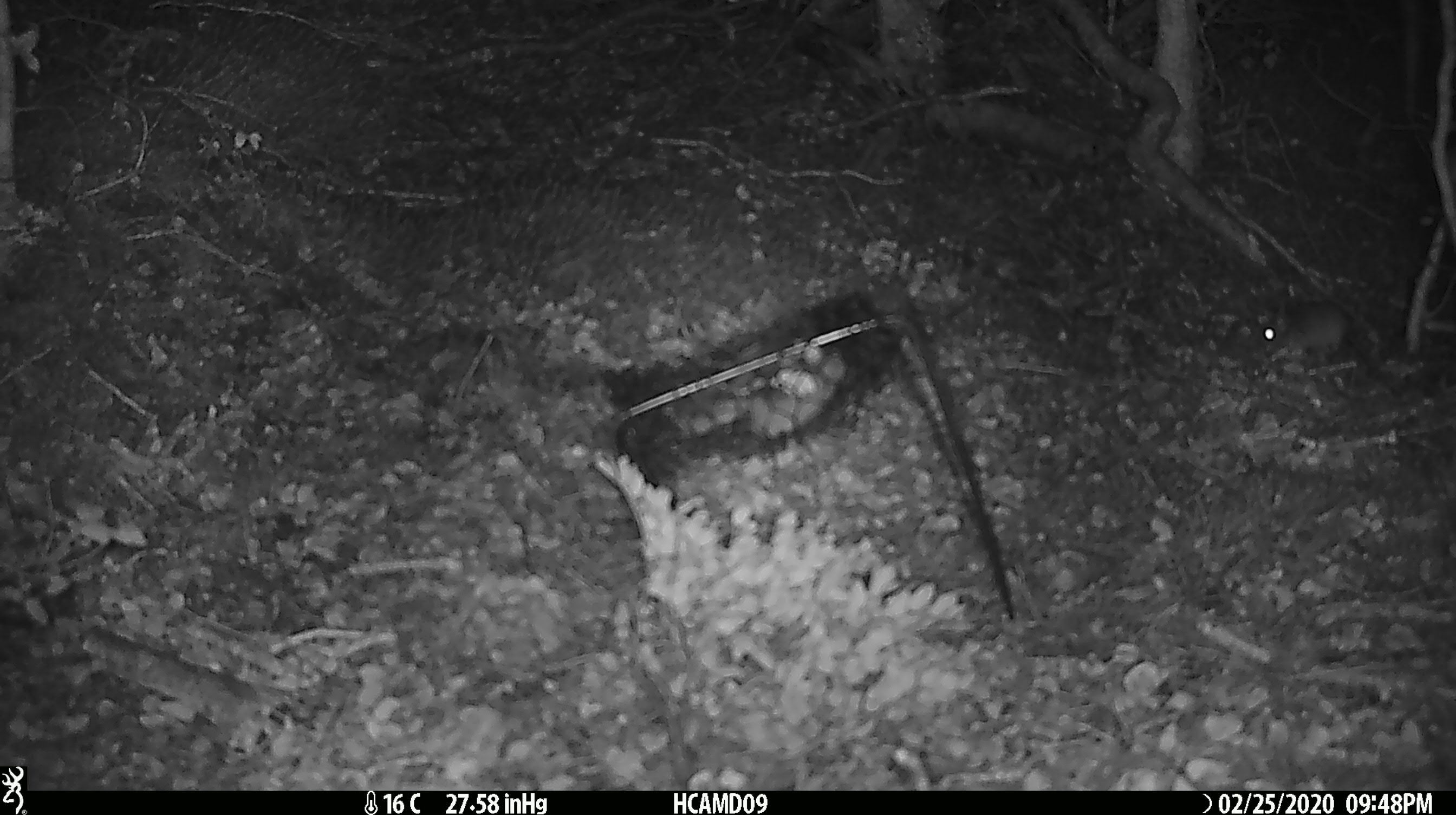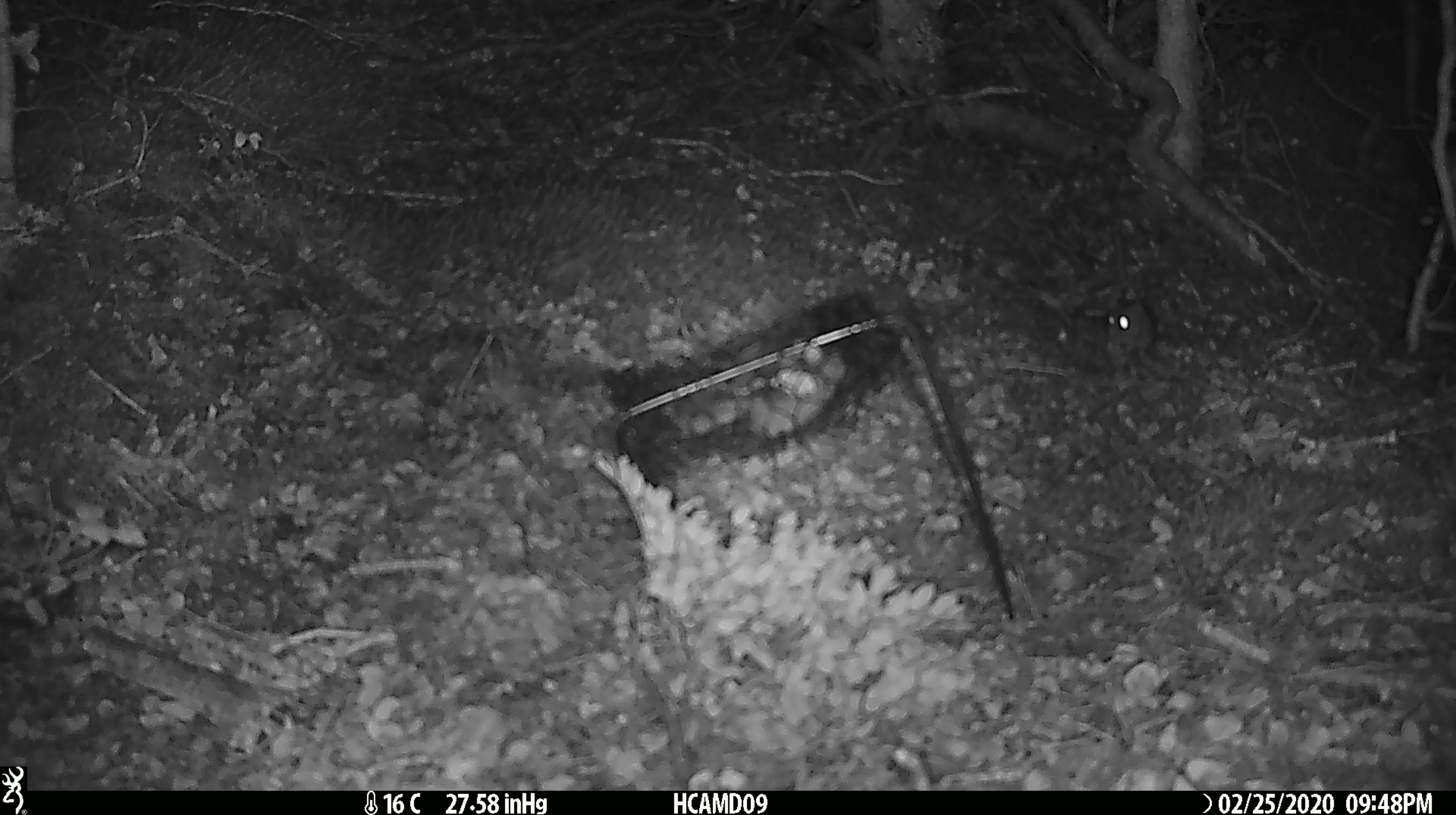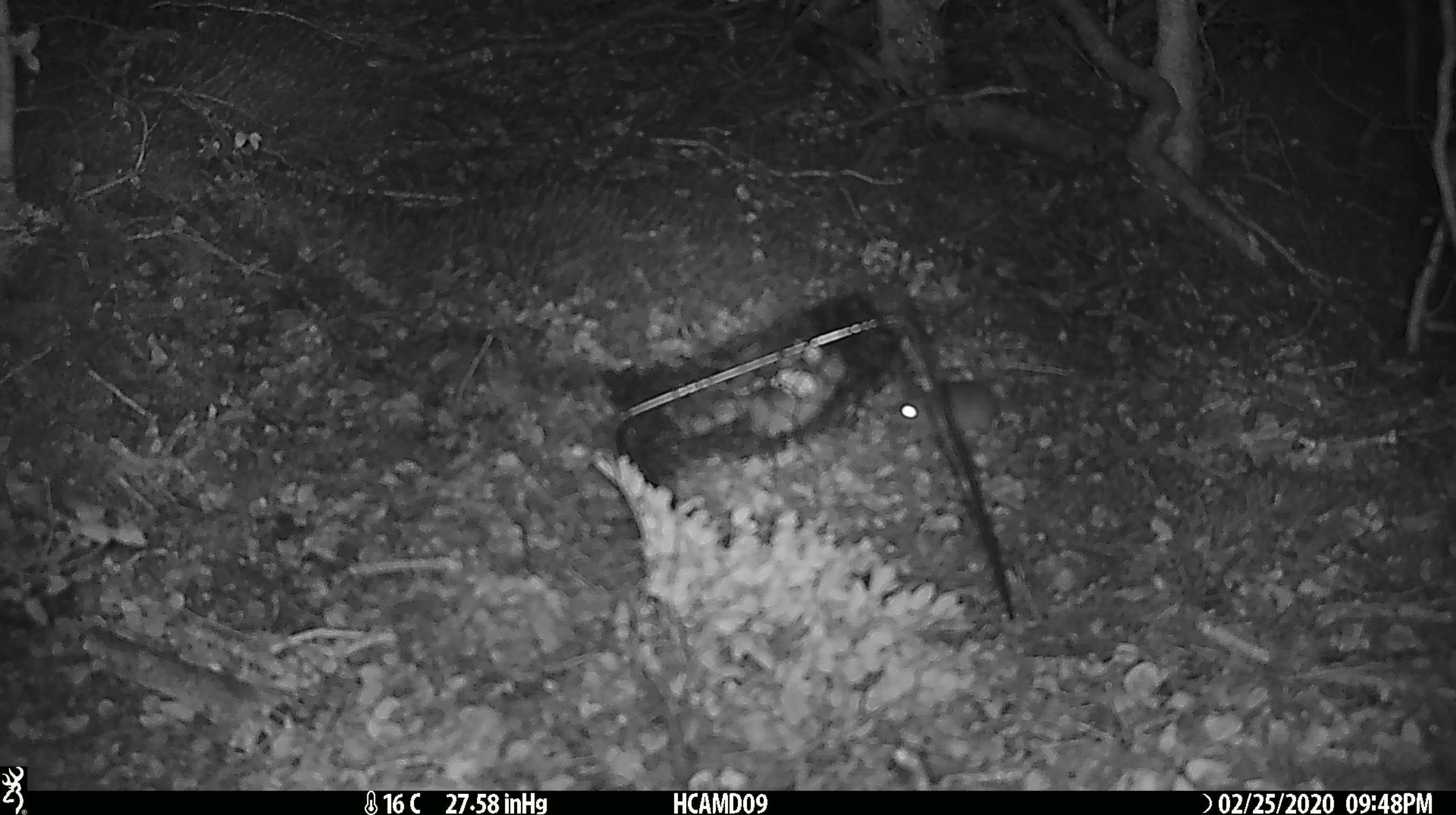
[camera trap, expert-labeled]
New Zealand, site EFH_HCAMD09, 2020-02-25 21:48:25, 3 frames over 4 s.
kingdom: Animalia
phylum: Chordata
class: Mammalia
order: Rodentia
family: Muridae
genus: Mus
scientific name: Mus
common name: mouse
Mouse (Mus).